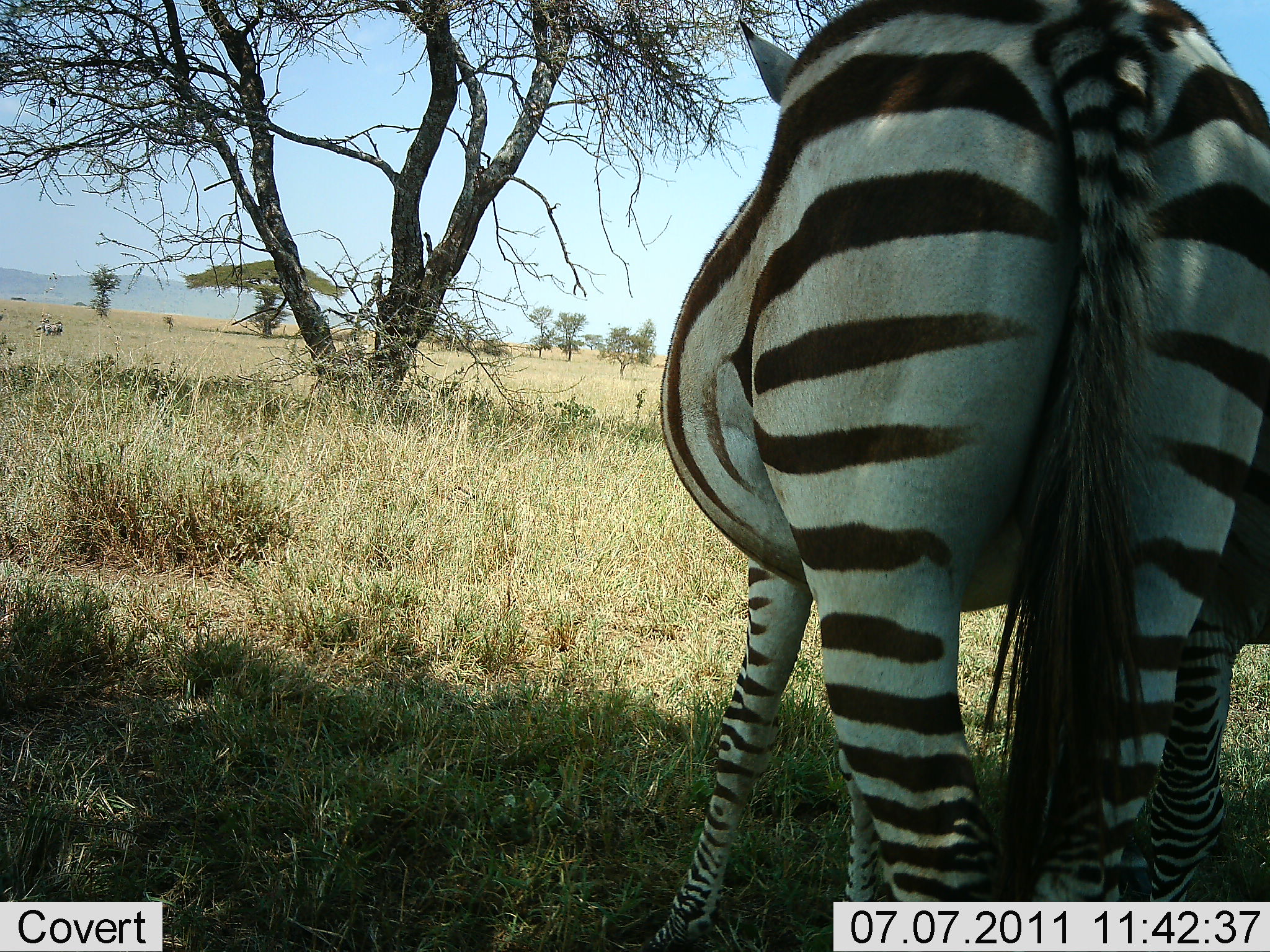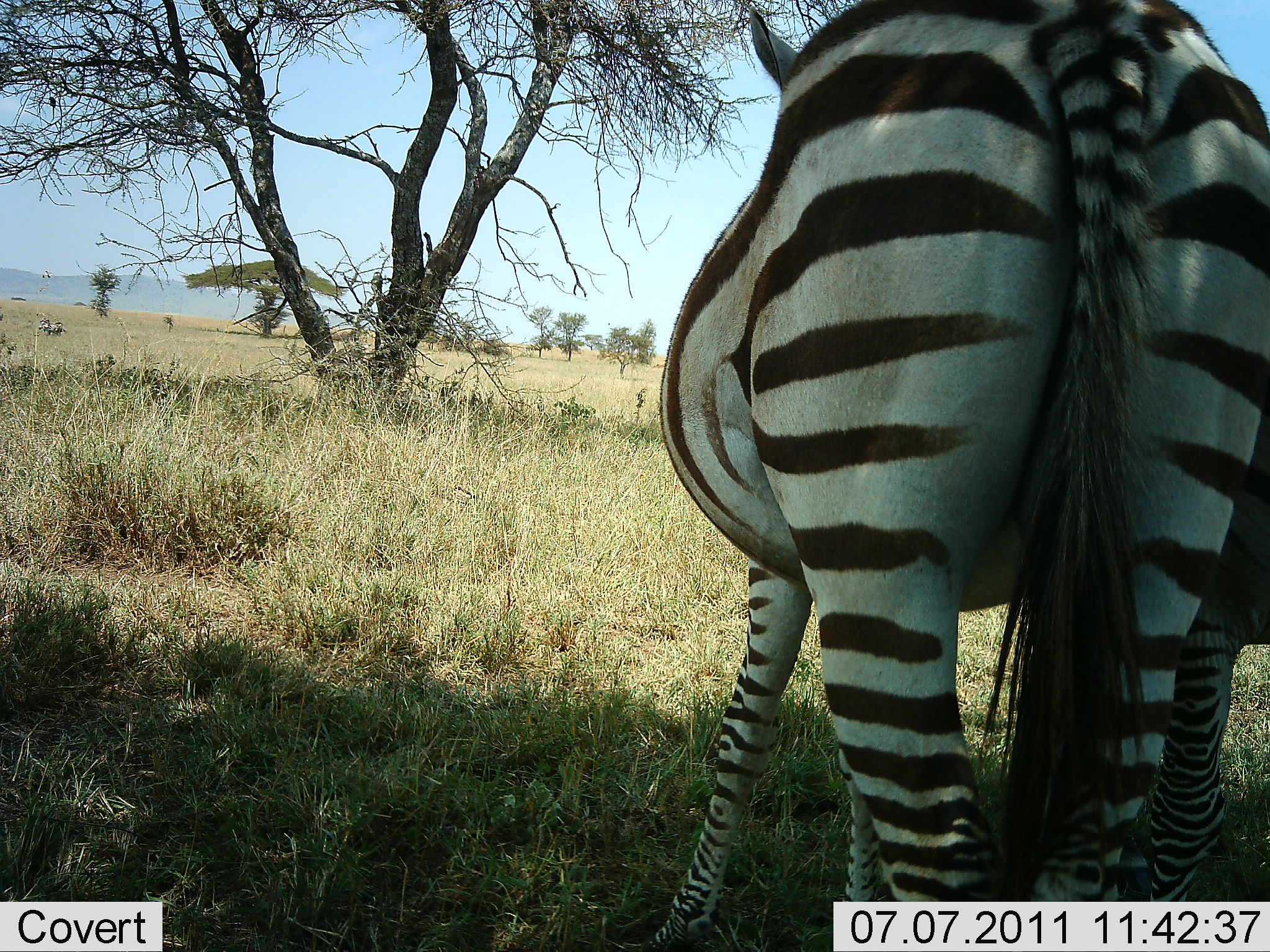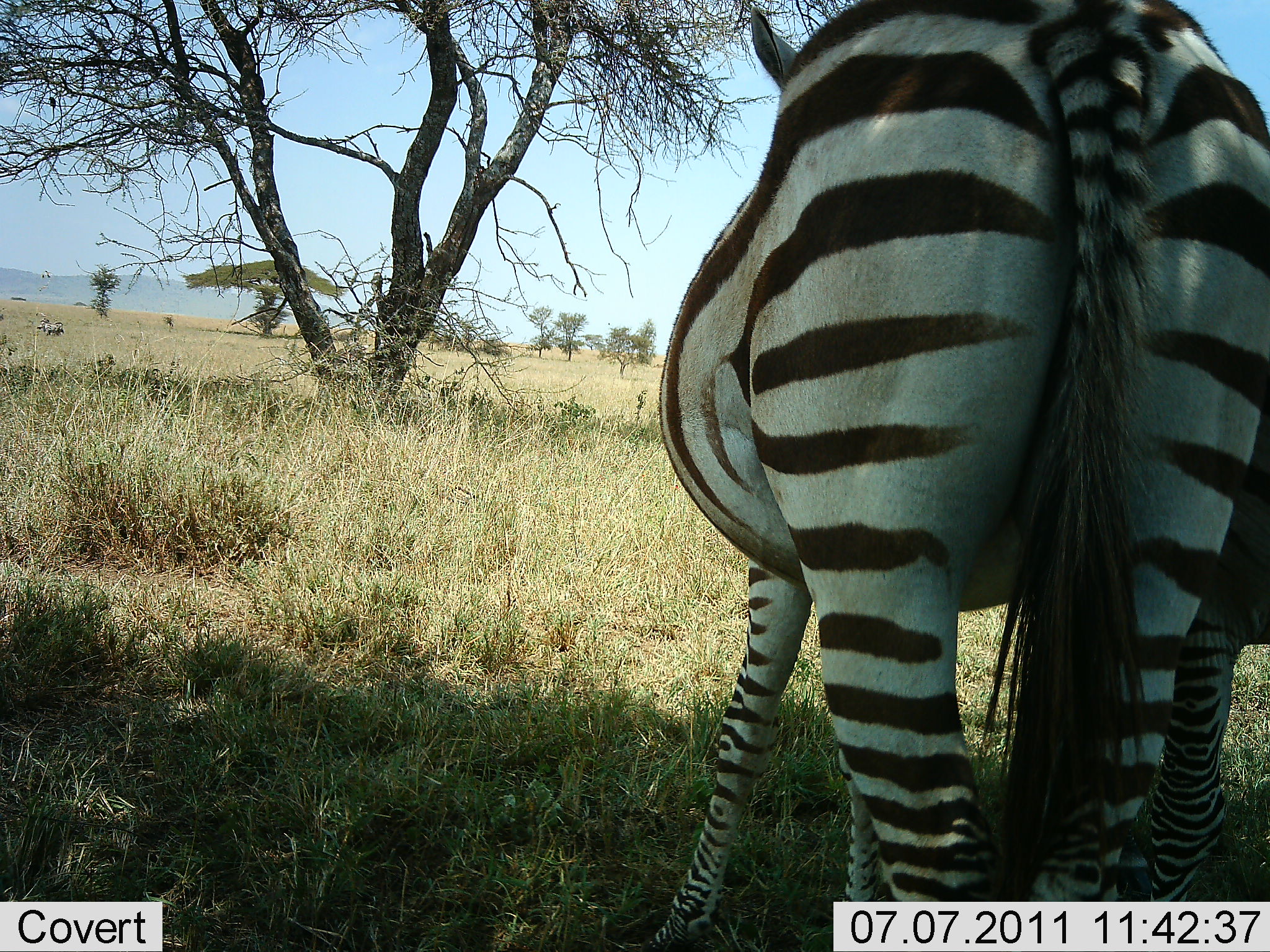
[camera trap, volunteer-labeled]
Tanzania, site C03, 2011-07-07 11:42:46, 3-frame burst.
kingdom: Animalia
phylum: Chordata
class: Mammalia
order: Perissodactyla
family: Equidae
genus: Equus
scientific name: Equus quagga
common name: plains zebra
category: zebra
Zebra (plains zebra) (Equus quagga), count 1. Behavior (volunteer vote fractions): standing 100%, resting 0%, moving 0%, interacting 0%. Young present (vote fraction): 0%. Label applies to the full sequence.